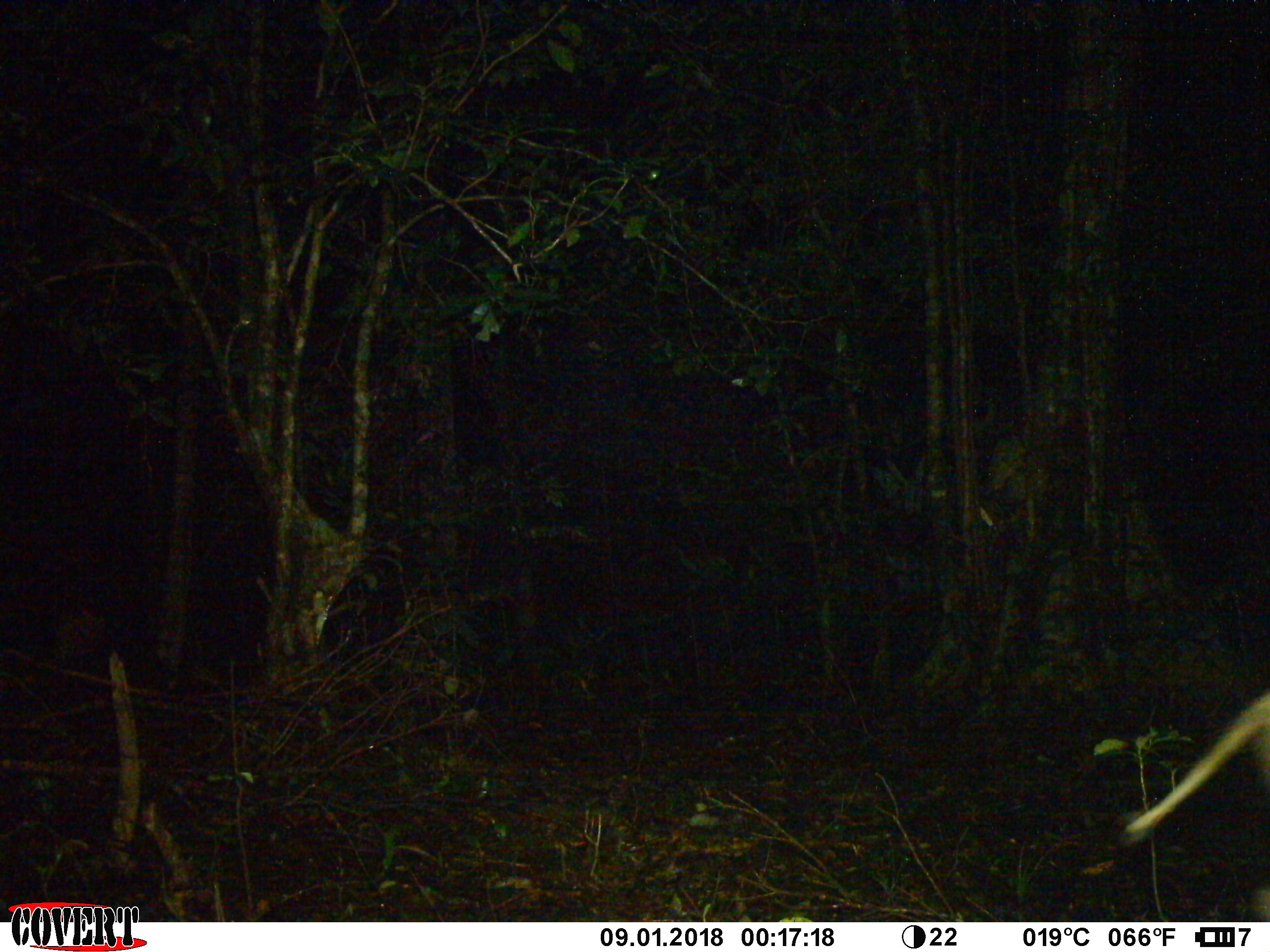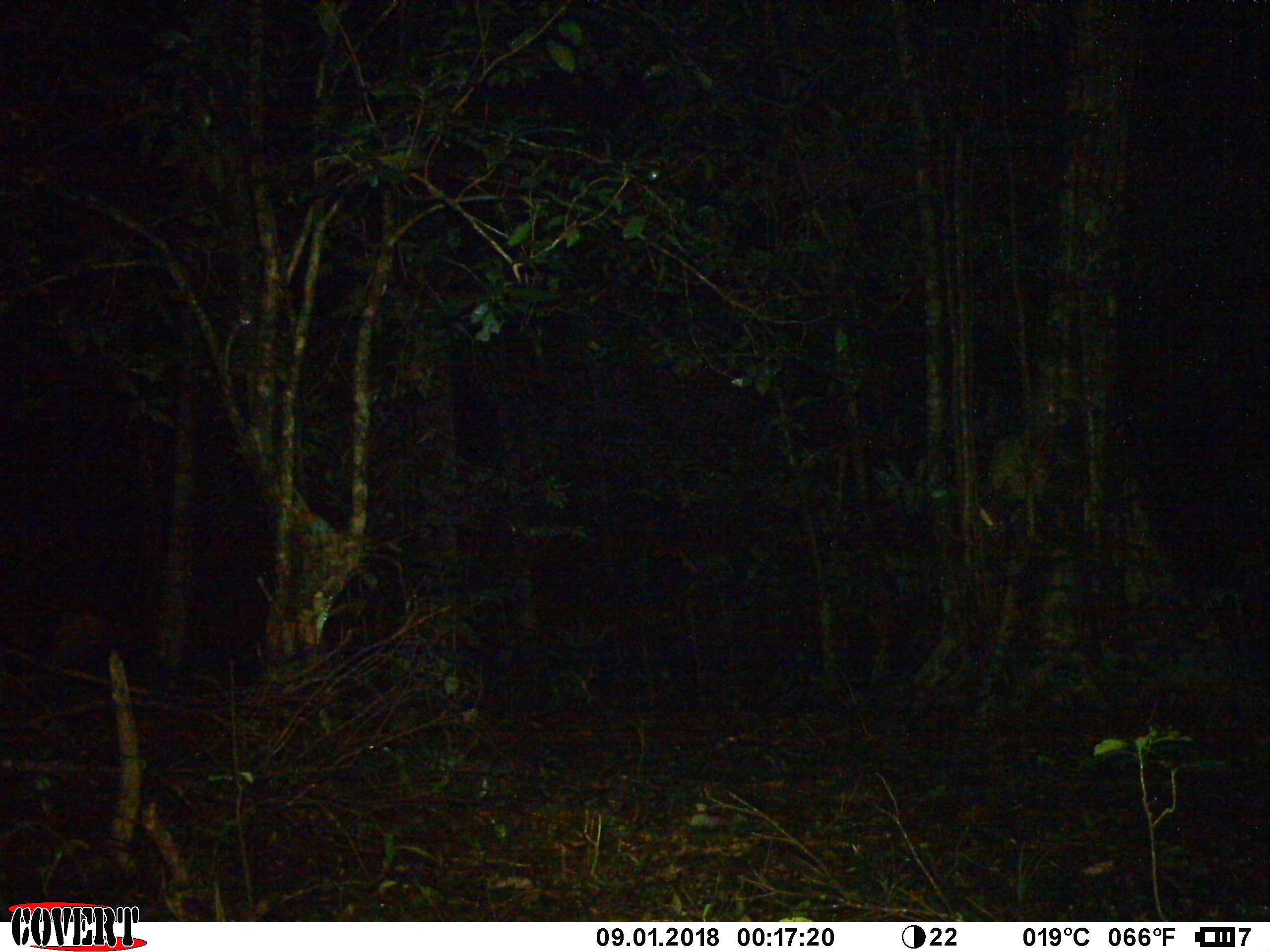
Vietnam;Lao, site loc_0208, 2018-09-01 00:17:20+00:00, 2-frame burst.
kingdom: Animalia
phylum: Chordata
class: Mammalia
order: Artiodactyla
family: Suidae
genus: Sus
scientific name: Sus scrofa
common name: eurasian wild pig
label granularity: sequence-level